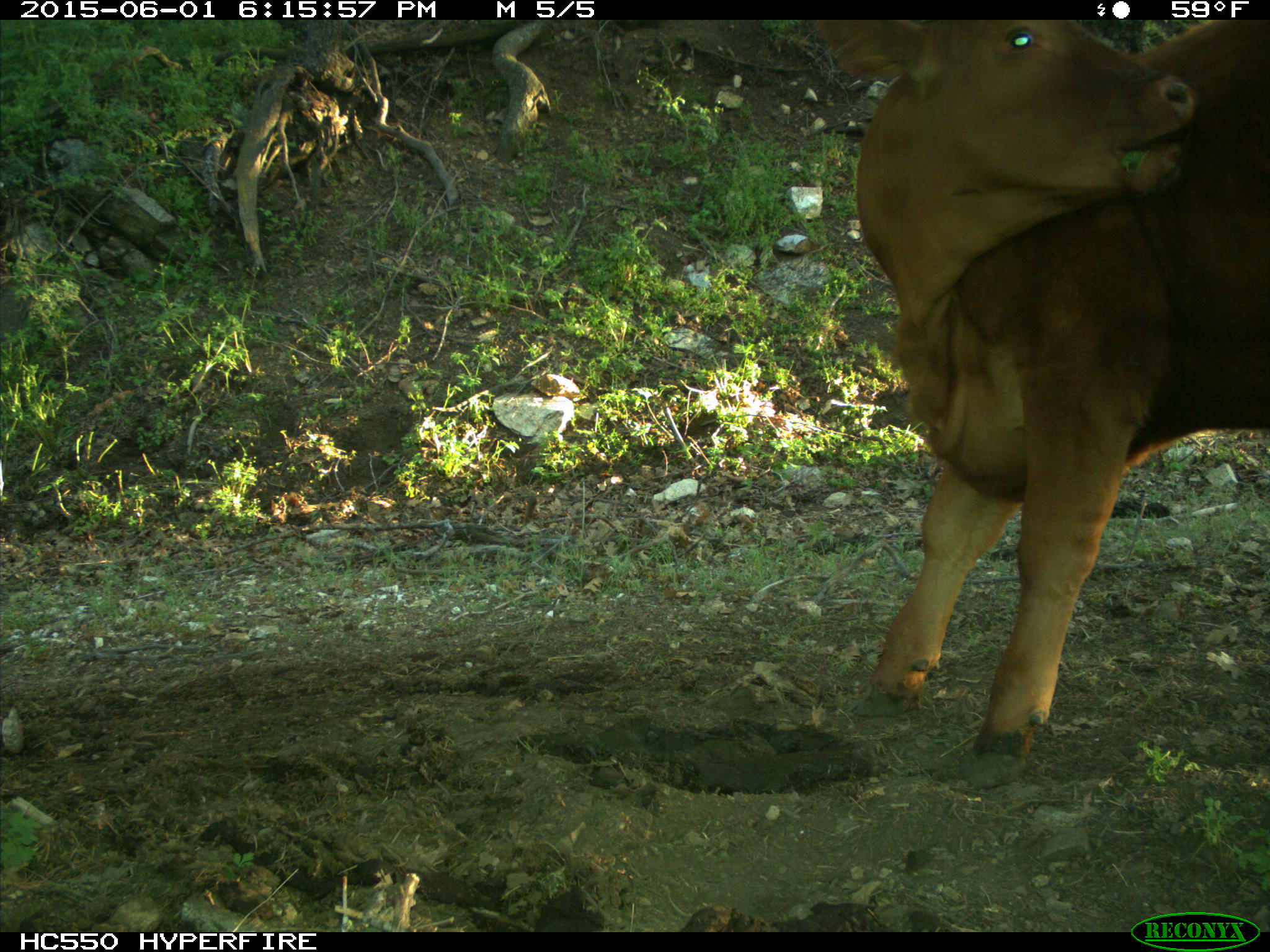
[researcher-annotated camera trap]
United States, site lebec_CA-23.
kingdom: Animalia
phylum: Chordata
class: Mammalia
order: Artiodactyla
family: Bovidae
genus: Bos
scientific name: Bos taurus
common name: domestic cow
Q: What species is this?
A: Bos taurus (domestic cow).